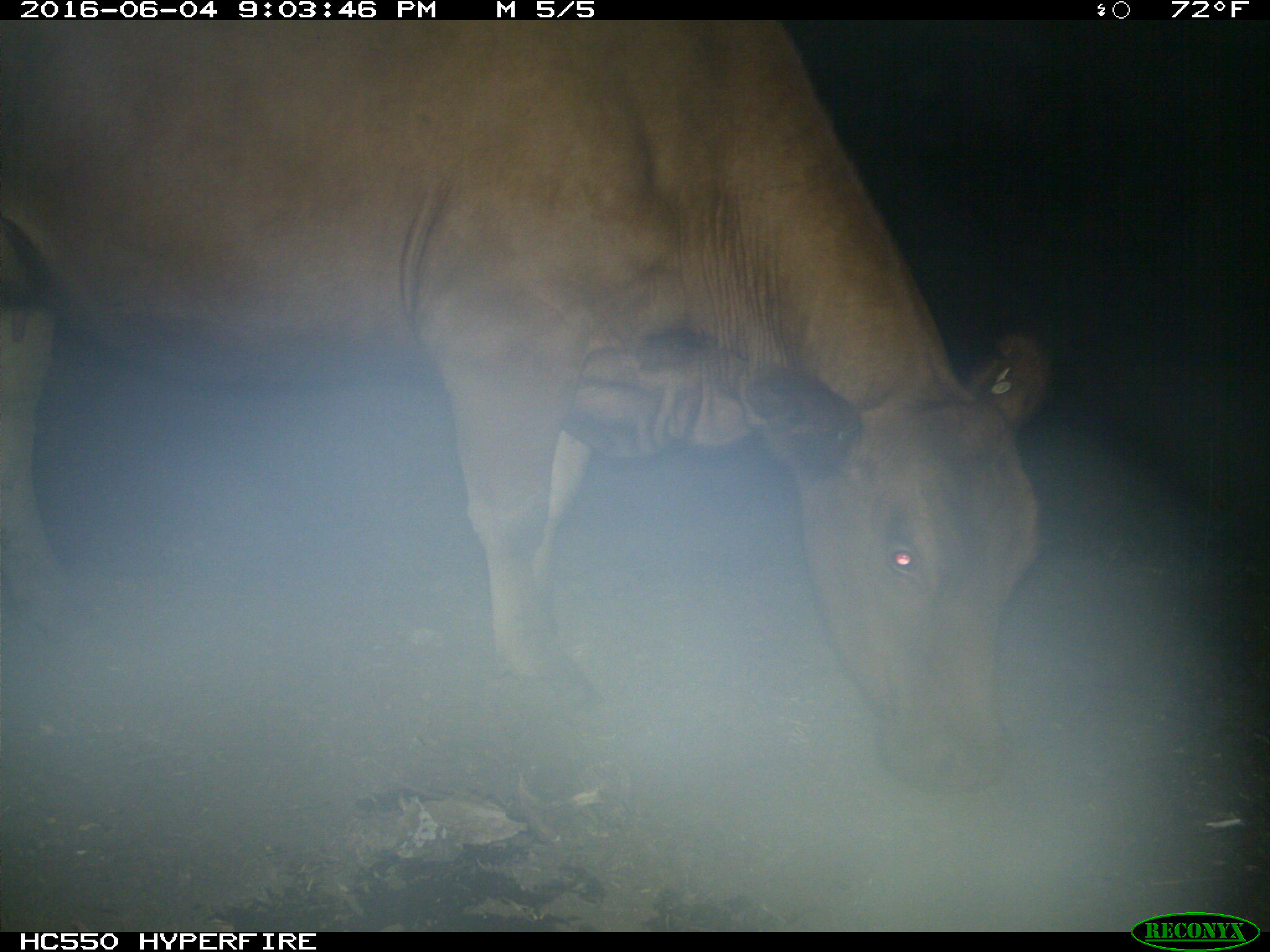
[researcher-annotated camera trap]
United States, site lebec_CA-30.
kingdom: Animalia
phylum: Chordata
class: Mammalia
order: Artiodactyla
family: Bovidae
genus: Bos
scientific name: Bos taurus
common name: domestic cow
Bos taurus (domestic cow).